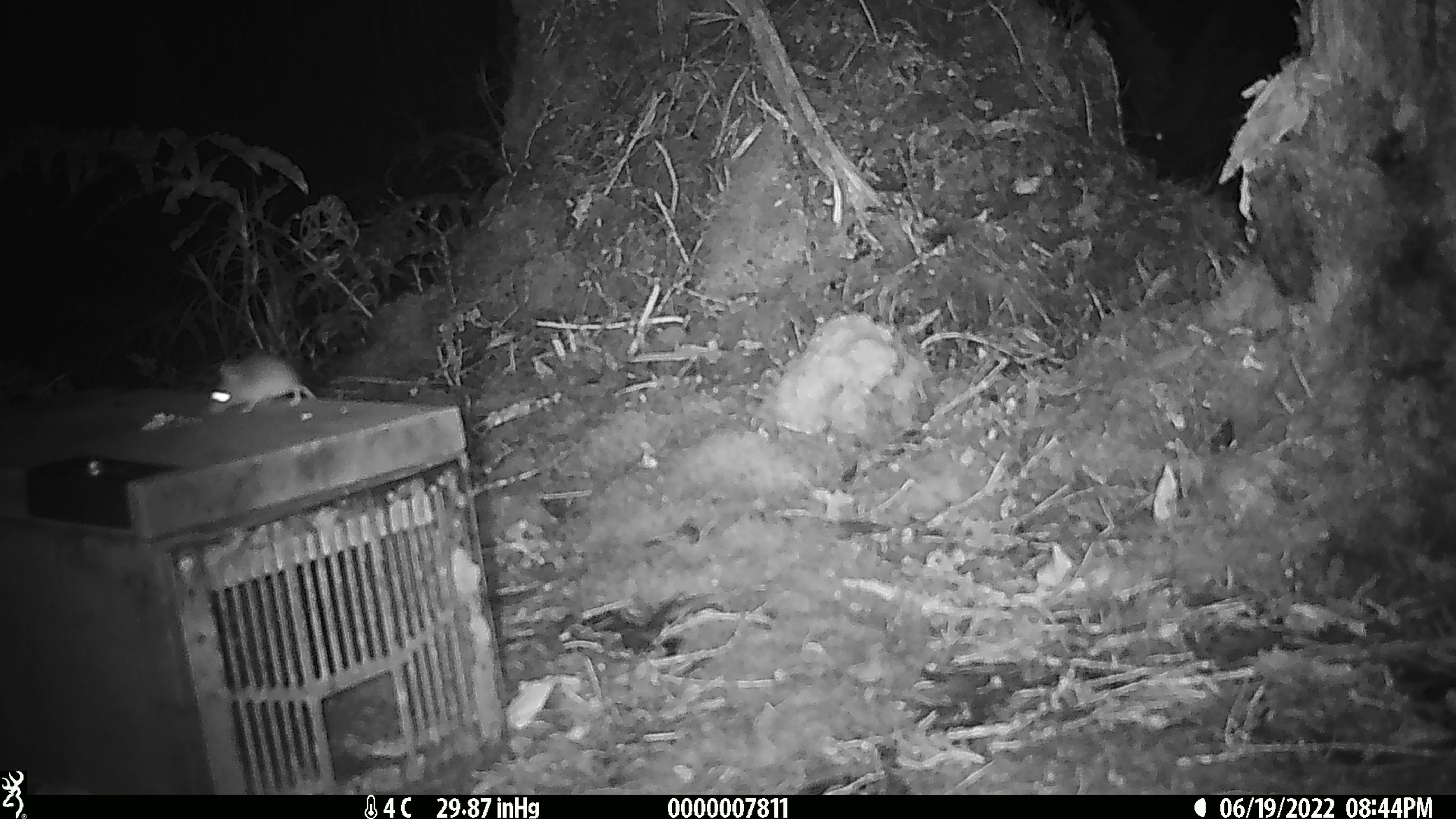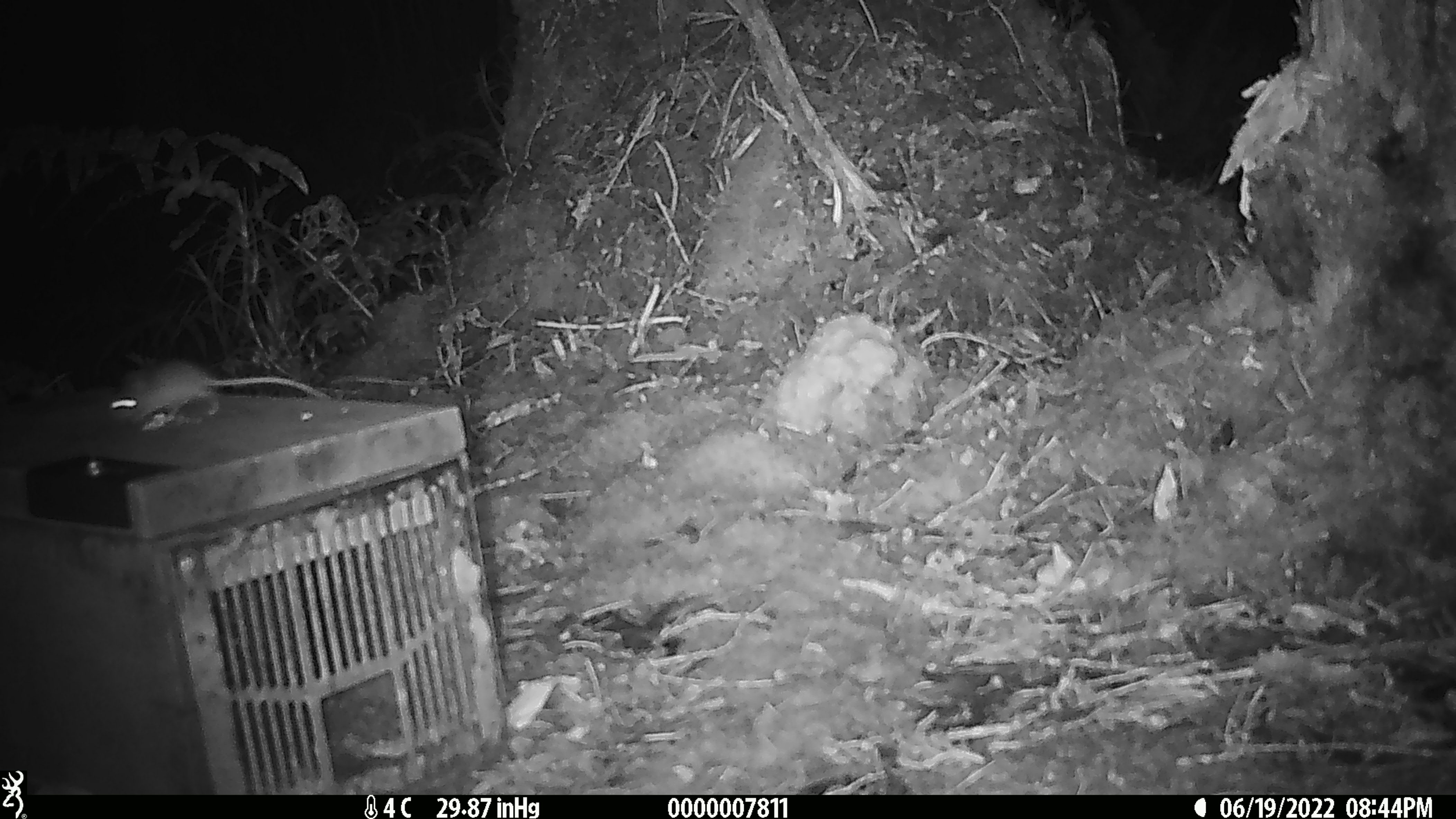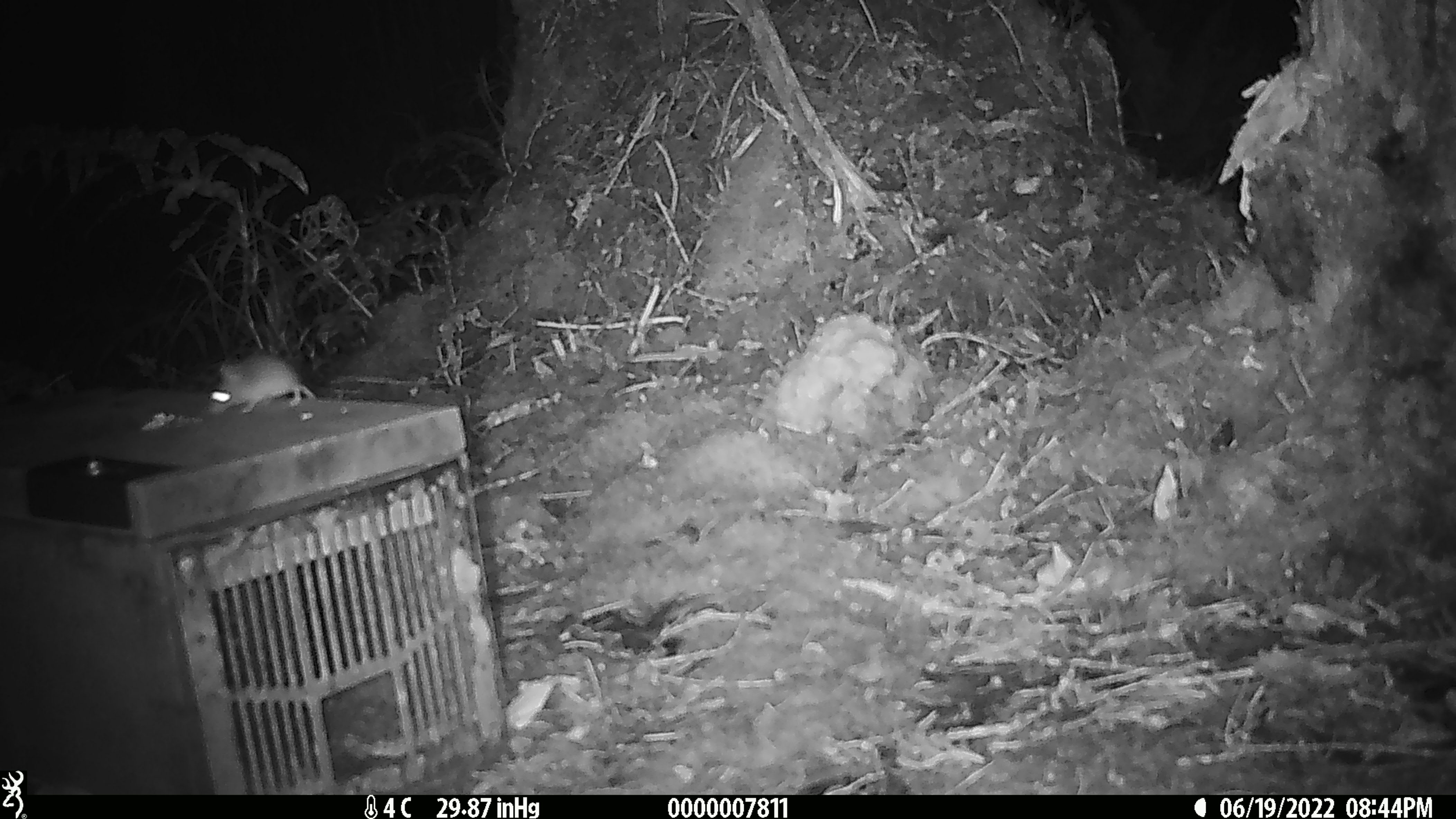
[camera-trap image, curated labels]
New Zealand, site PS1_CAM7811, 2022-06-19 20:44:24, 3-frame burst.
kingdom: Animalia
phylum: Chordata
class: Mammalia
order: Rodentia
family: Muridae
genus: Mus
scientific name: Mus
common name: mouse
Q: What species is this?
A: Mouse (Mus).